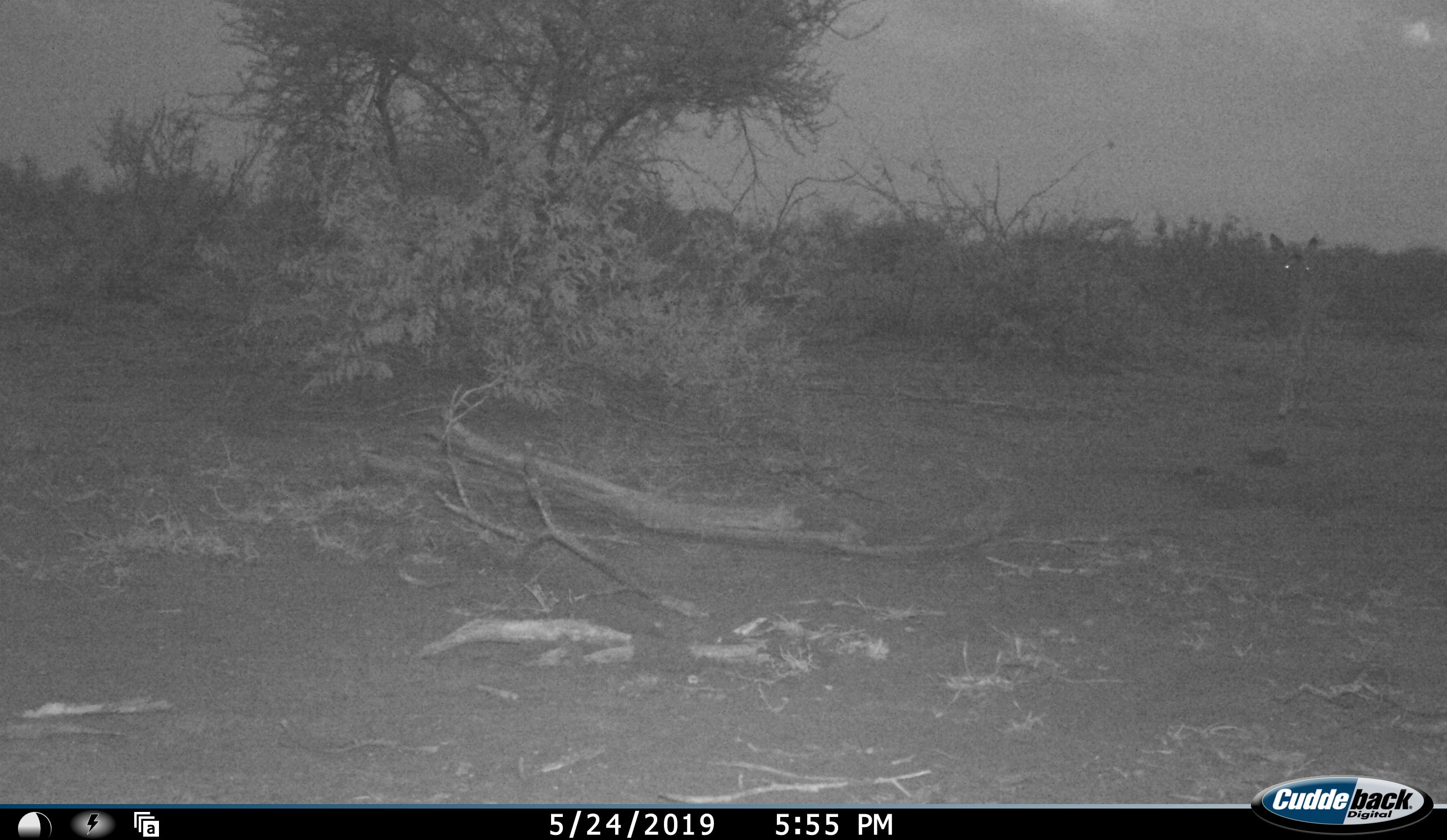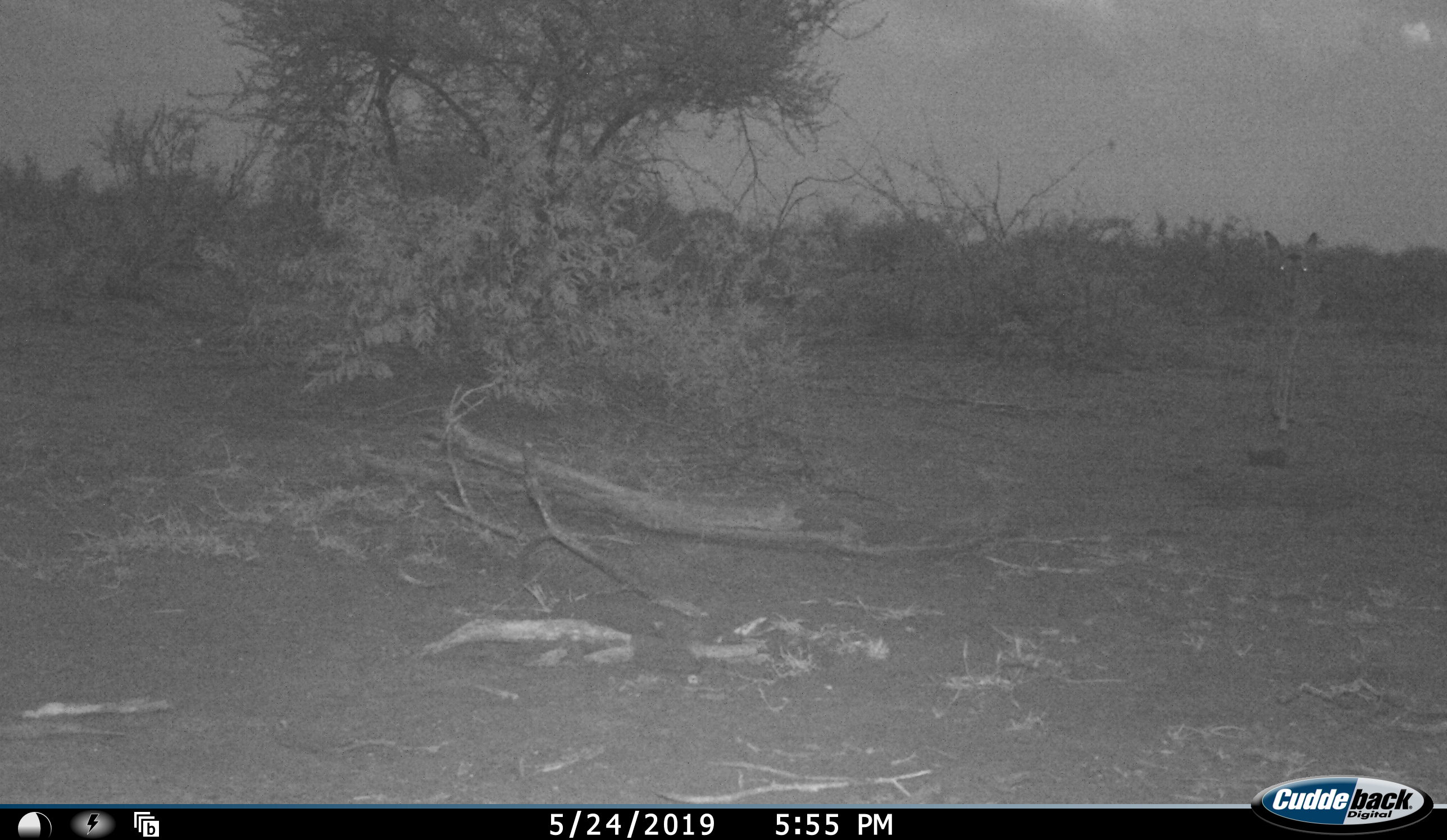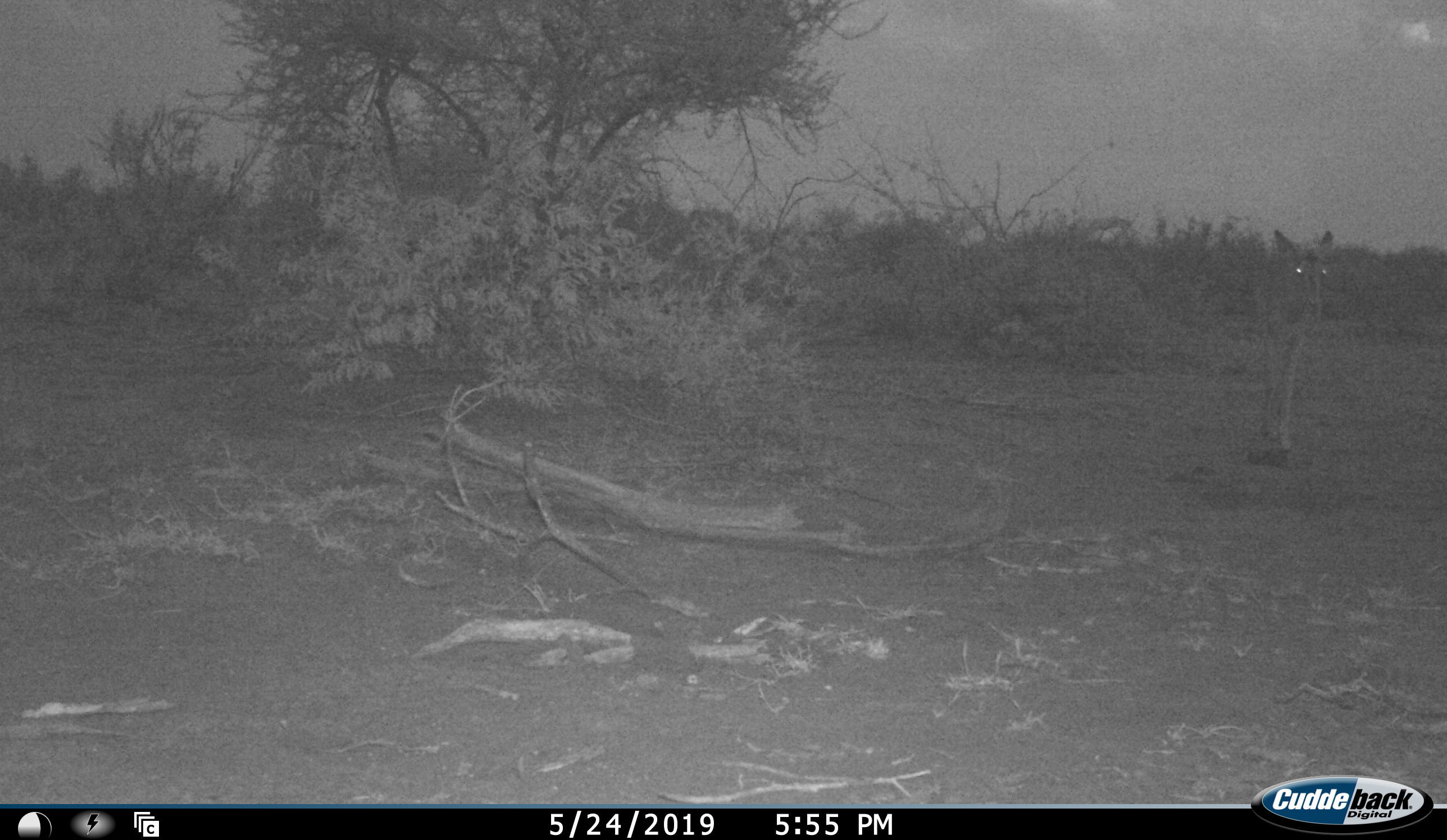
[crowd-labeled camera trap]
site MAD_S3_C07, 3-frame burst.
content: unidentified animal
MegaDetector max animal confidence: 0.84